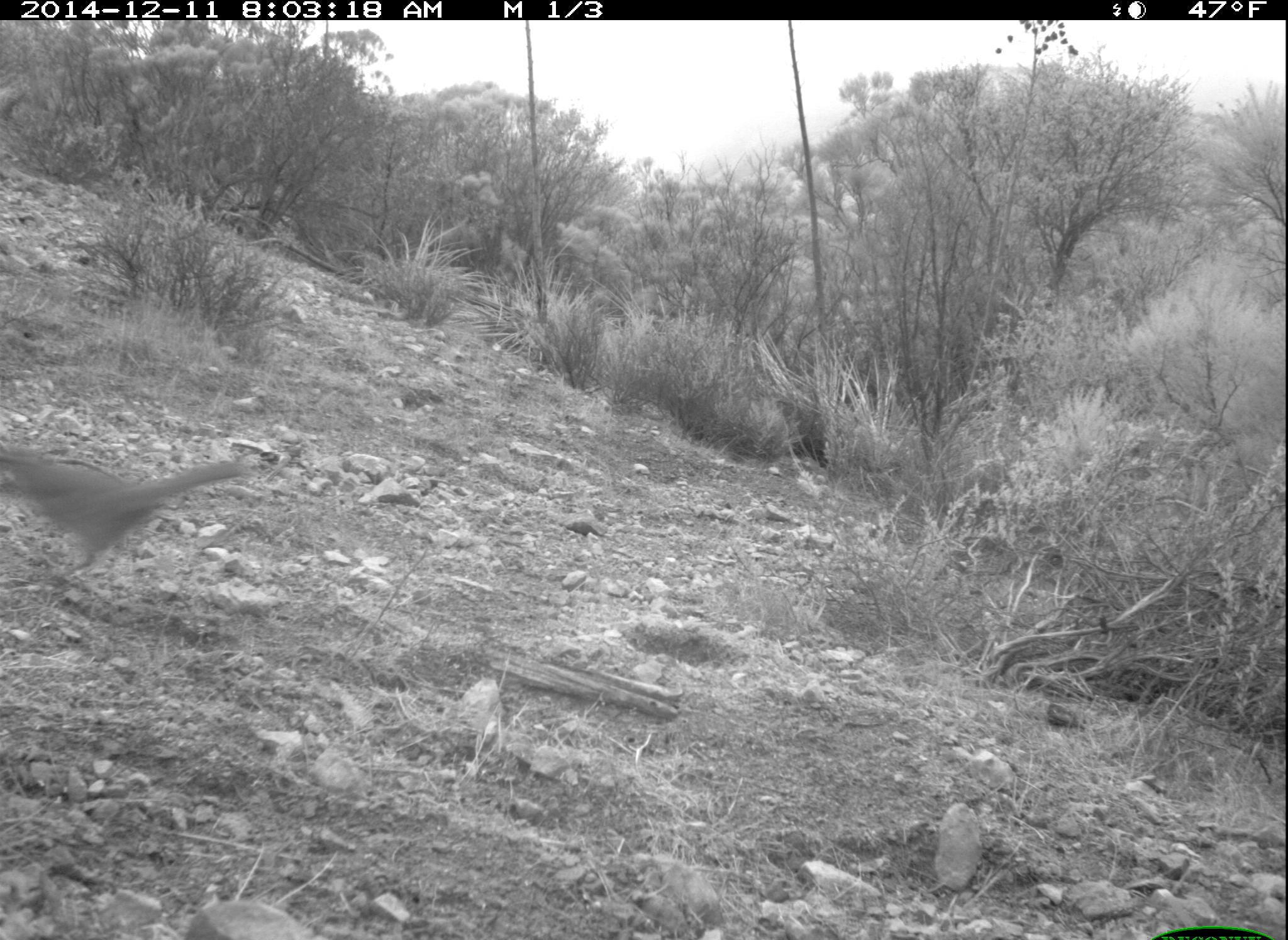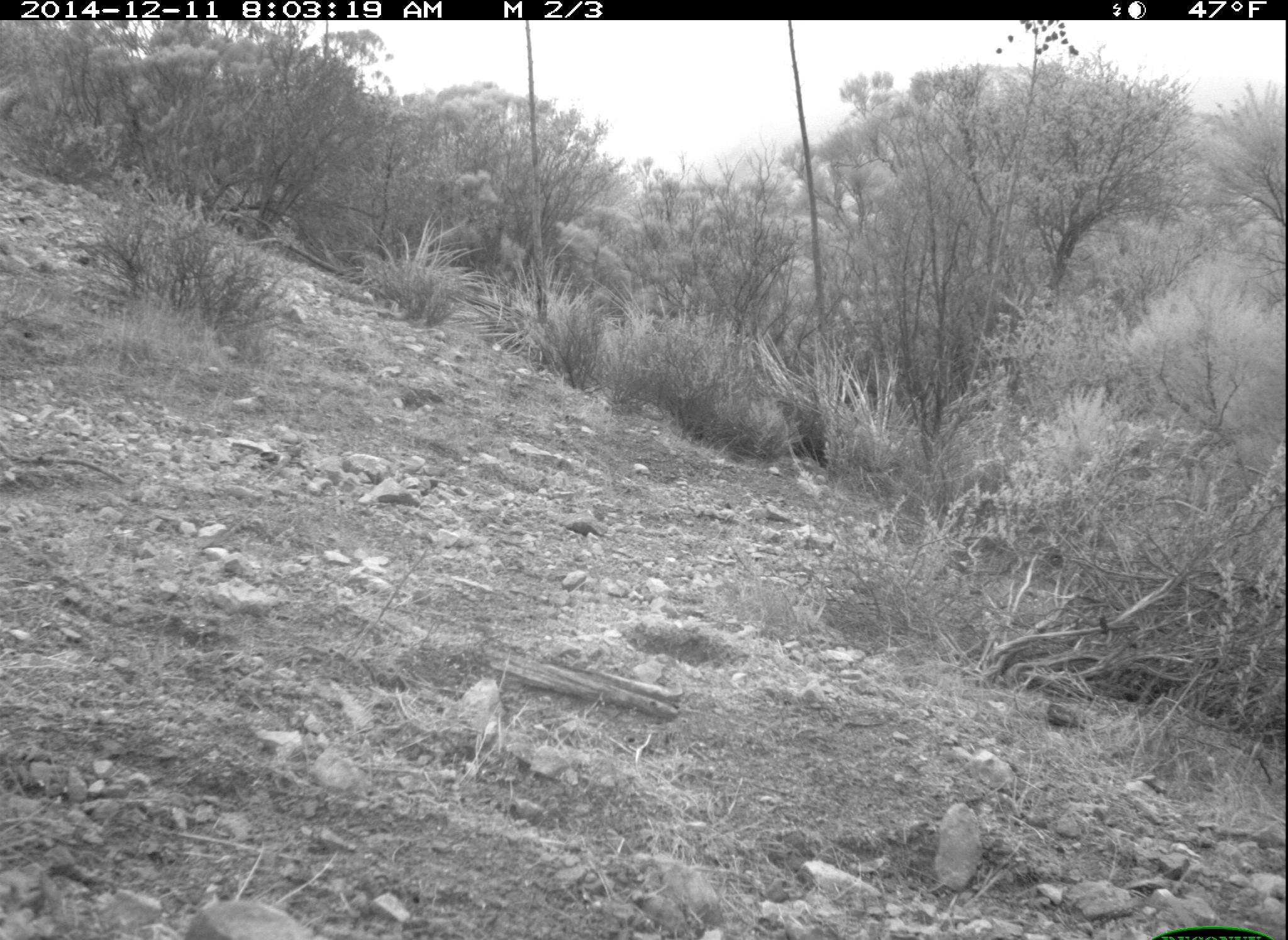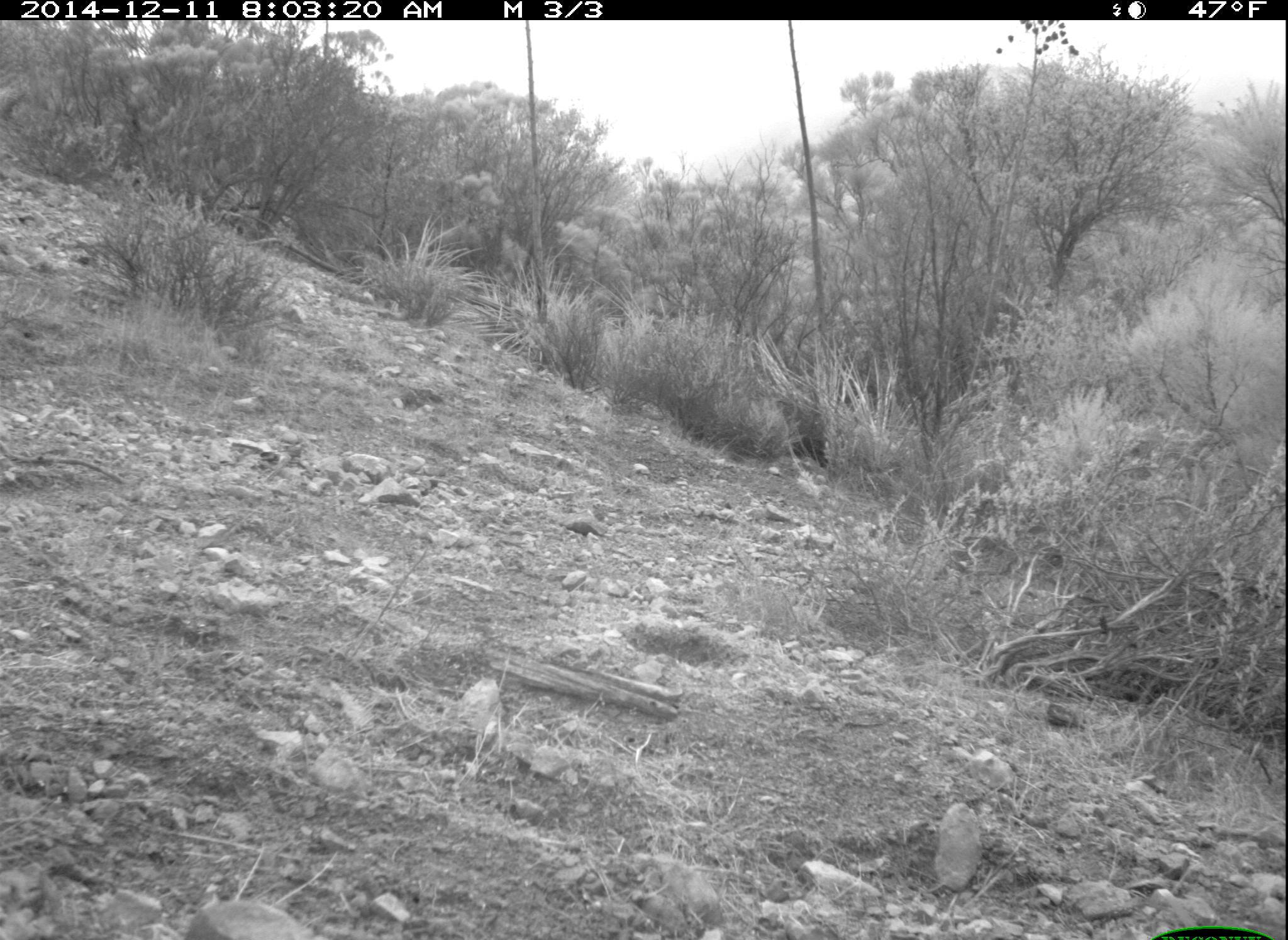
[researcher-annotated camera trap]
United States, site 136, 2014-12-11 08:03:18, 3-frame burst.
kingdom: Animalia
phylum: Chordata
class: Aves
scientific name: Aves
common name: bird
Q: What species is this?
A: Bird (Aves).